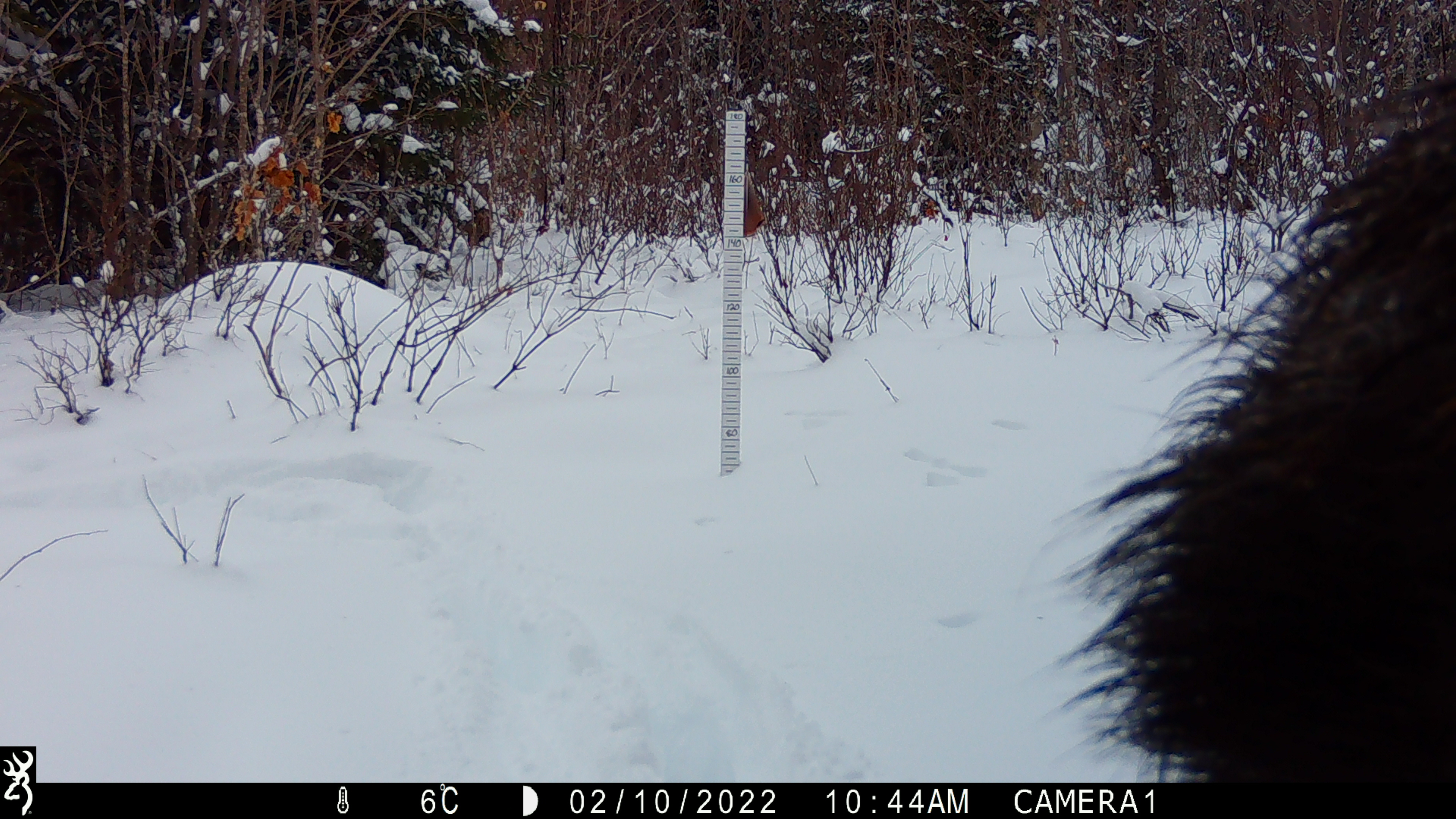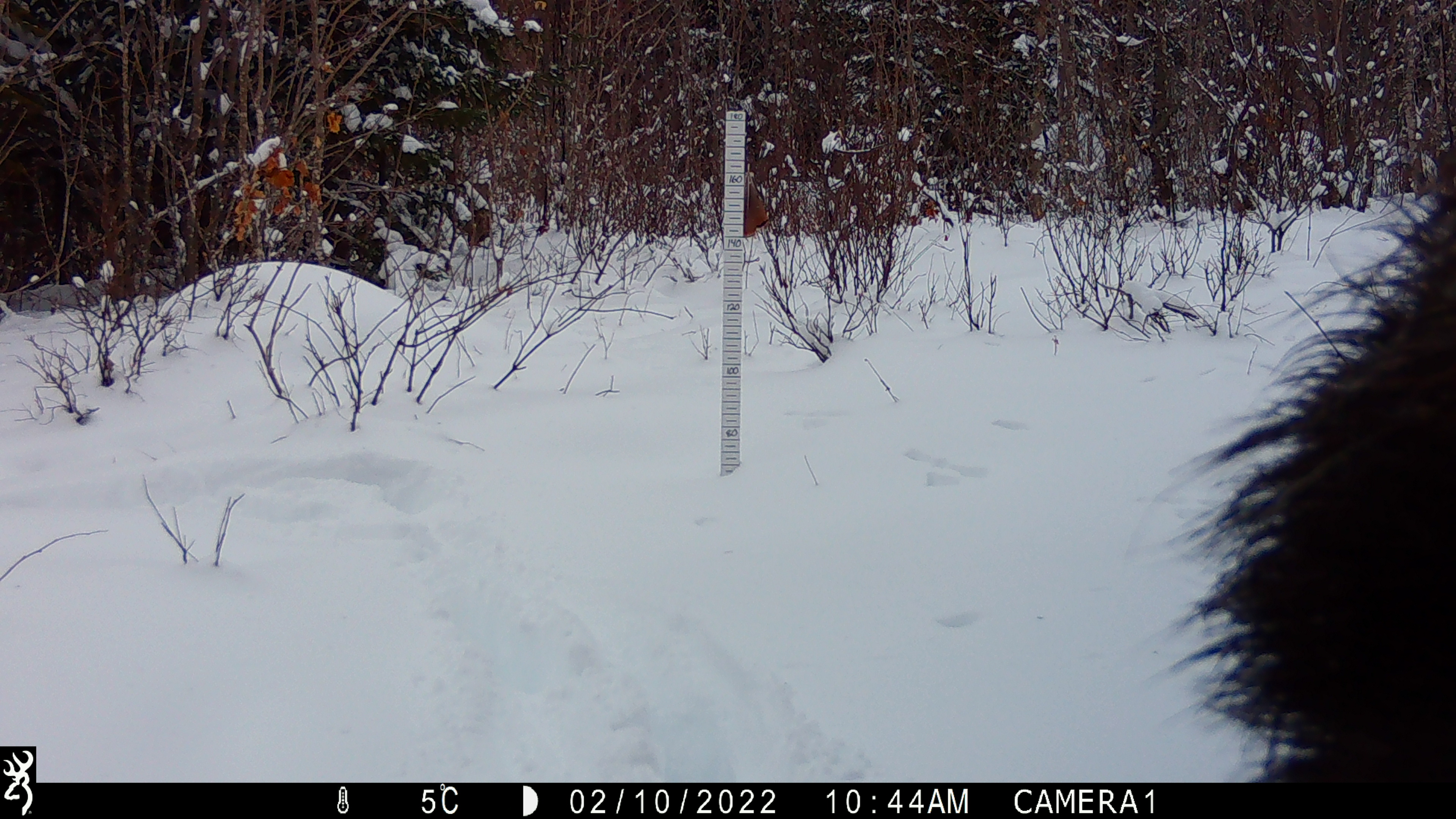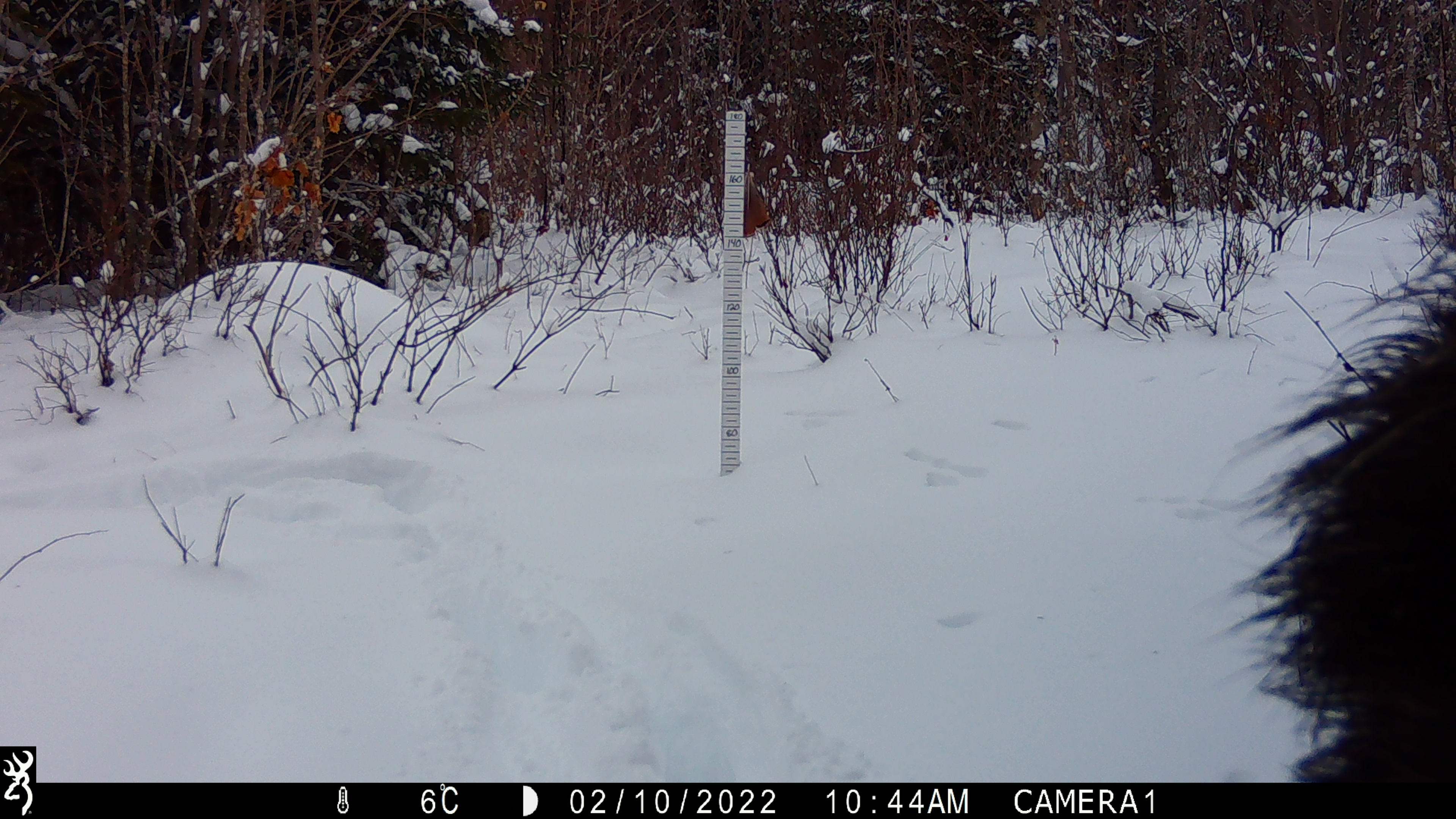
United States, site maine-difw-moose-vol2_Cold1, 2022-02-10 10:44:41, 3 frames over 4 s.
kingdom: Animalia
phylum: Chordata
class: Mammalia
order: Artiodactyla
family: Cervidae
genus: Alces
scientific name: Alces alces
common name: moose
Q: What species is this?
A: Moose (Alces alces).